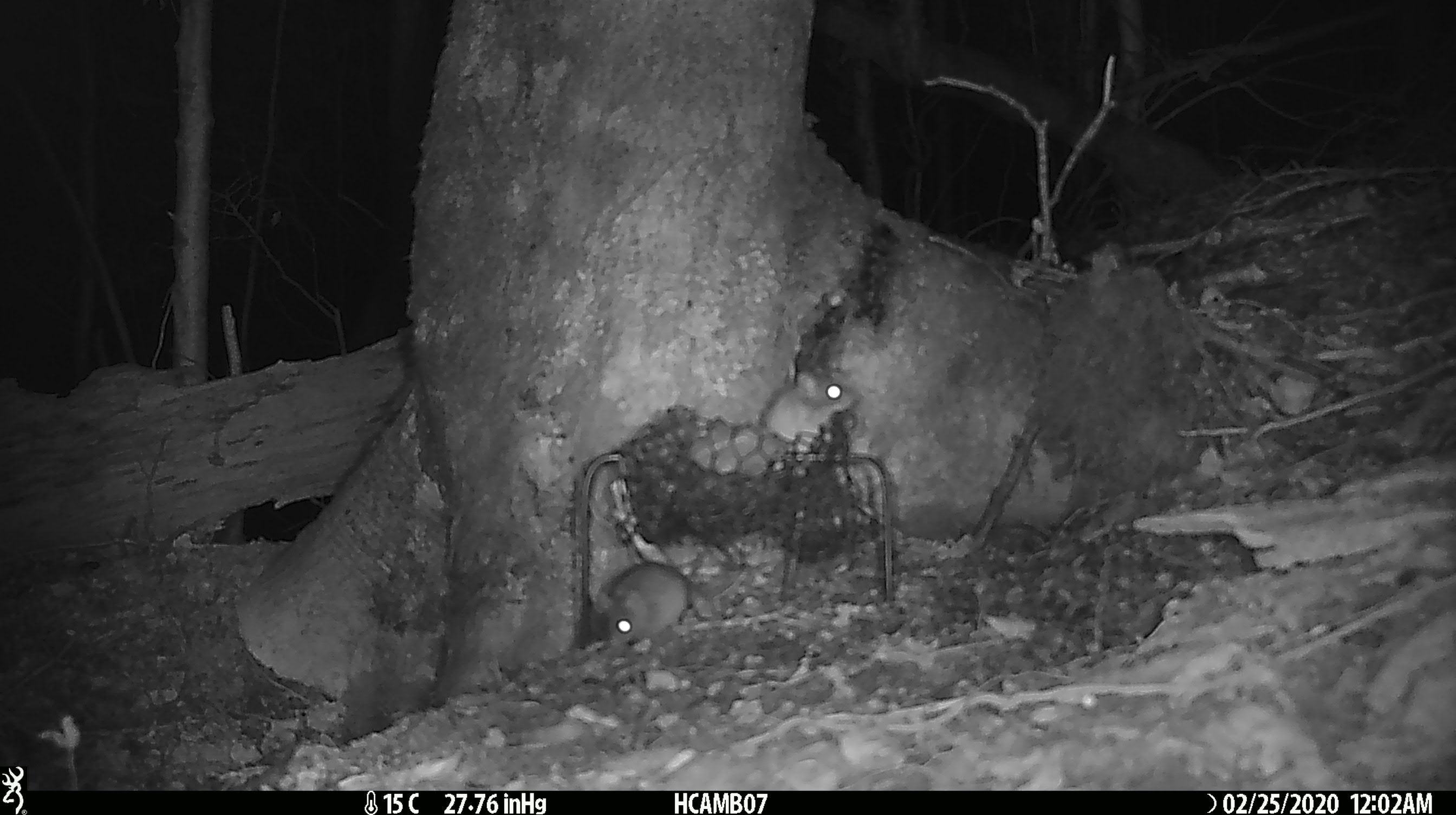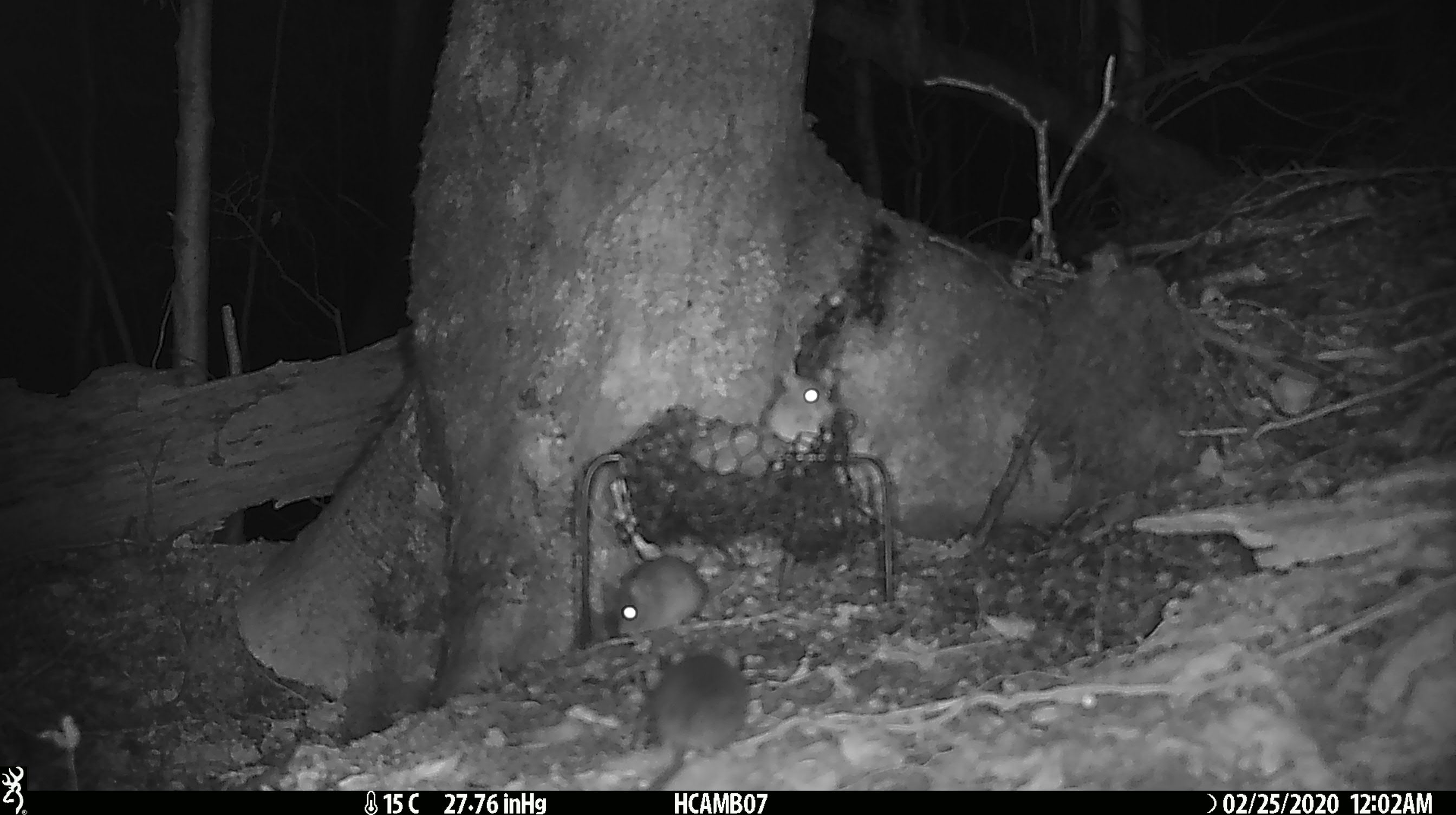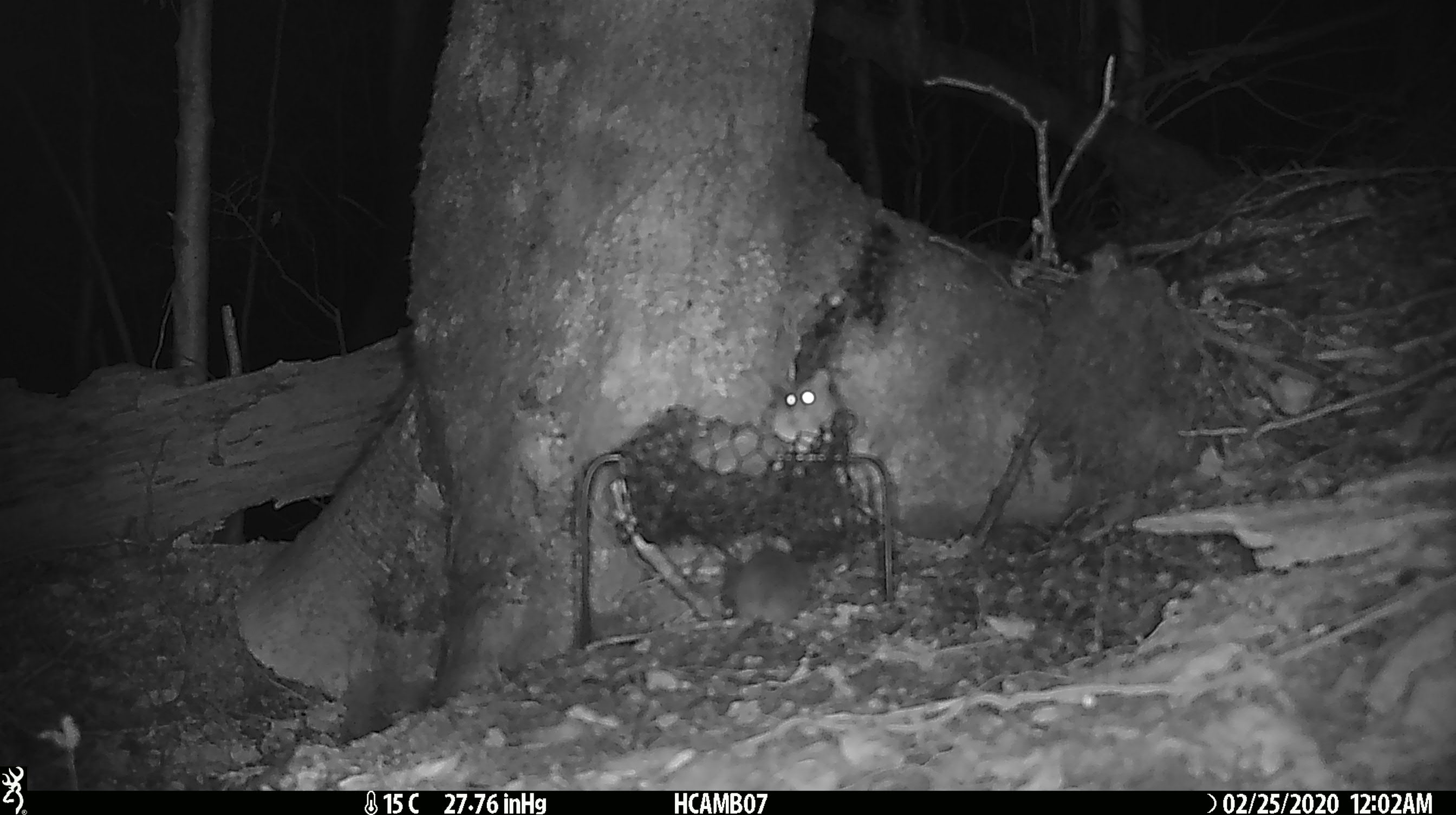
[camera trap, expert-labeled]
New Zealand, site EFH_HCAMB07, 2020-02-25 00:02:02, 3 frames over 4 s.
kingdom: Animalia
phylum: Chordata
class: Mammalia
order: Rodentia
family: Muridae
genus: Mus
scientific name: Mus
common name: mouse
Mouse (Mus).